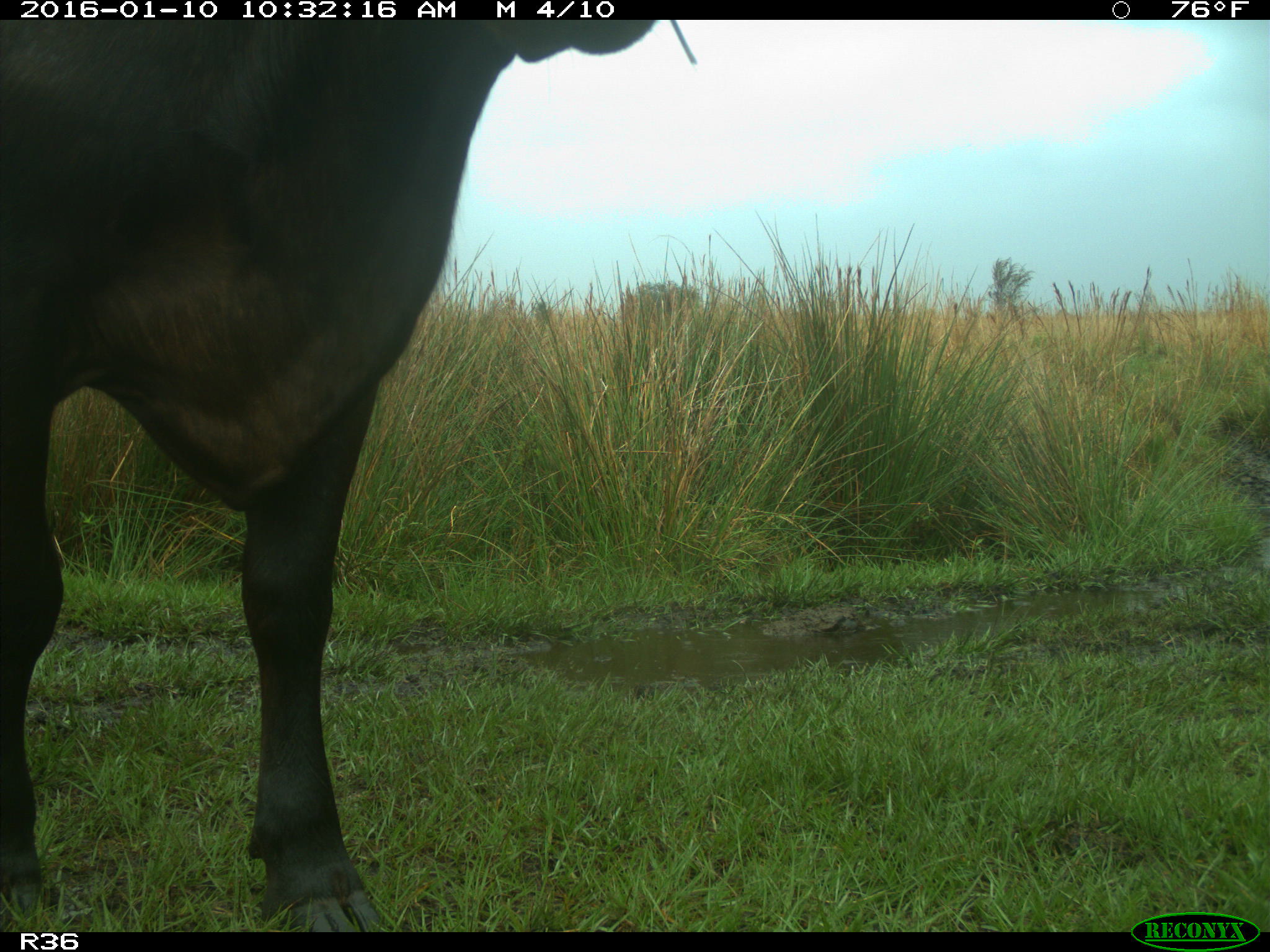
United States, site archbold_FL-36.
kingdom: Animalia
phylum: Chordata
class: Mammalia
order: Artiodactyla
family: Bovidae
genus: Bos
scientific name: Bos taurus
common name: domestic cow